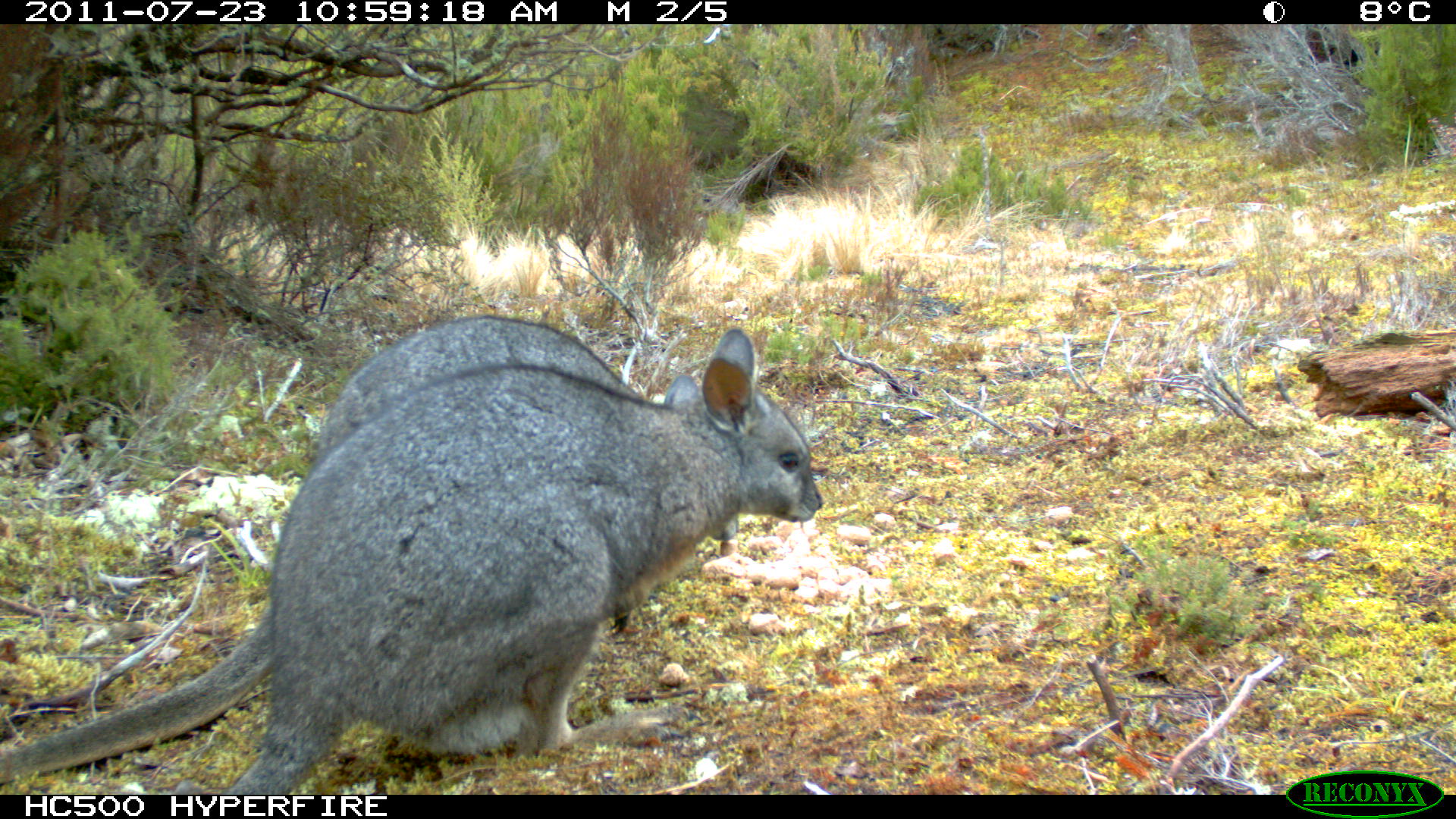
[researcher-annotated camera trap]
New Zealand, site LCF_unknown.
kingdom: Animalia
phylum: Chordata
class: Mammalia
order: Diprotodontia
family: Macropodidae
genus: Notamacropus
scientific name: Notamacropus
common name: wallaby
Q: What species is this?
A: Wallaby (Notamacropus).